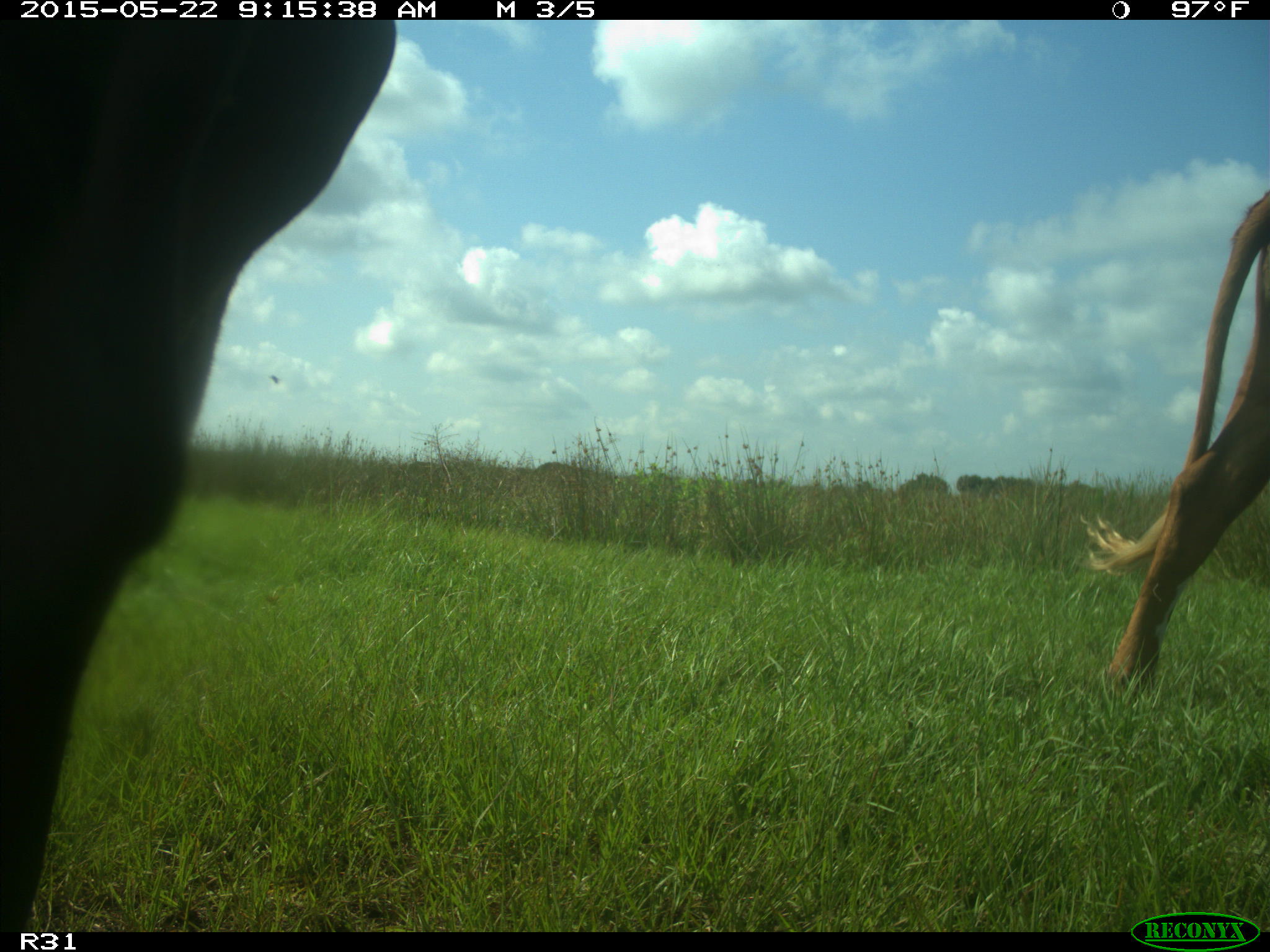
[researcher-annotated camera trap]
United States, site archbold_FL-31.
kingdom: Animalia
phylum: Chordata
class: Mammalia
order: Artiodactyla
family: Bovidae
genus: Bos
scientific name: Bos taurus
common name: domestic cow